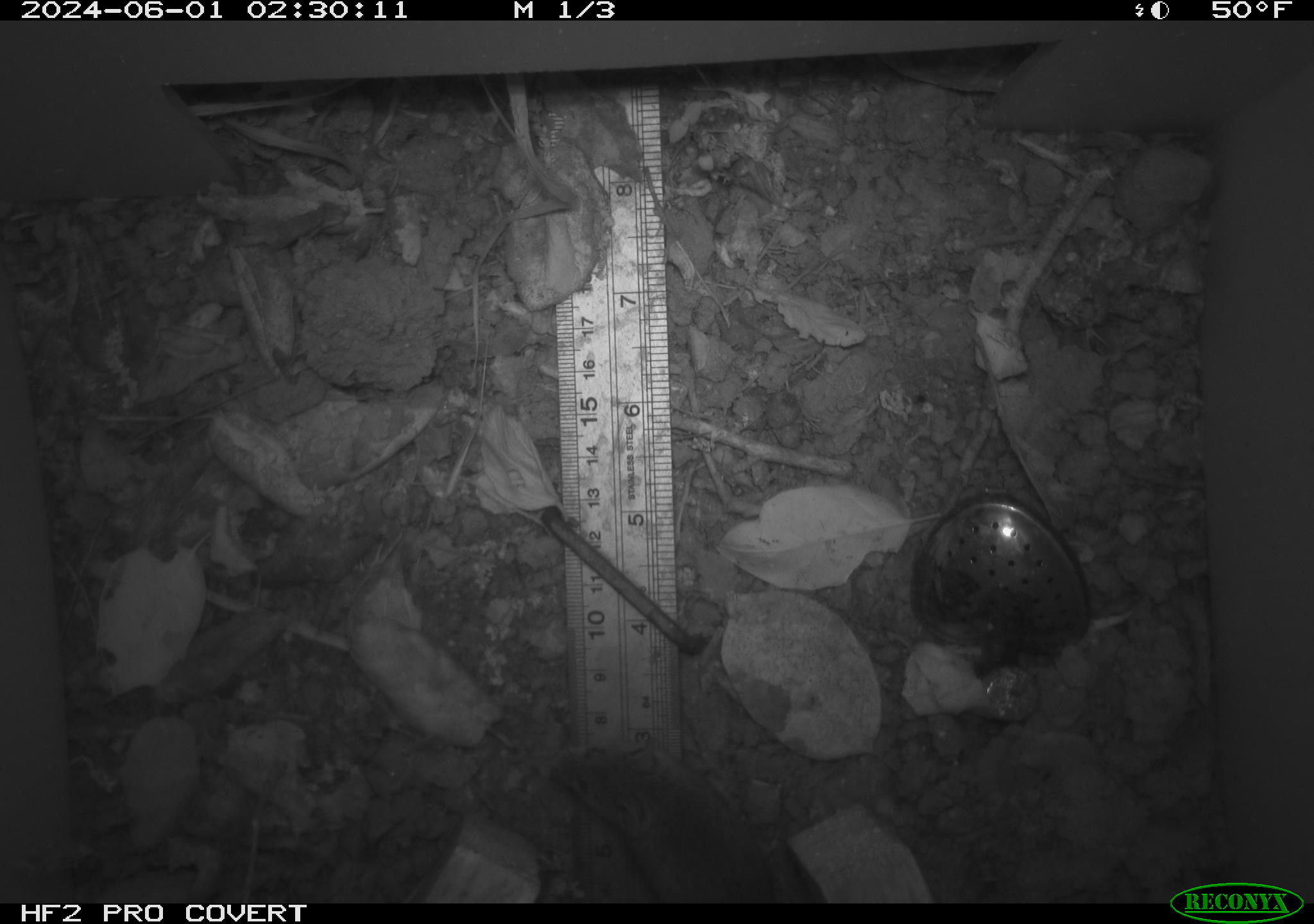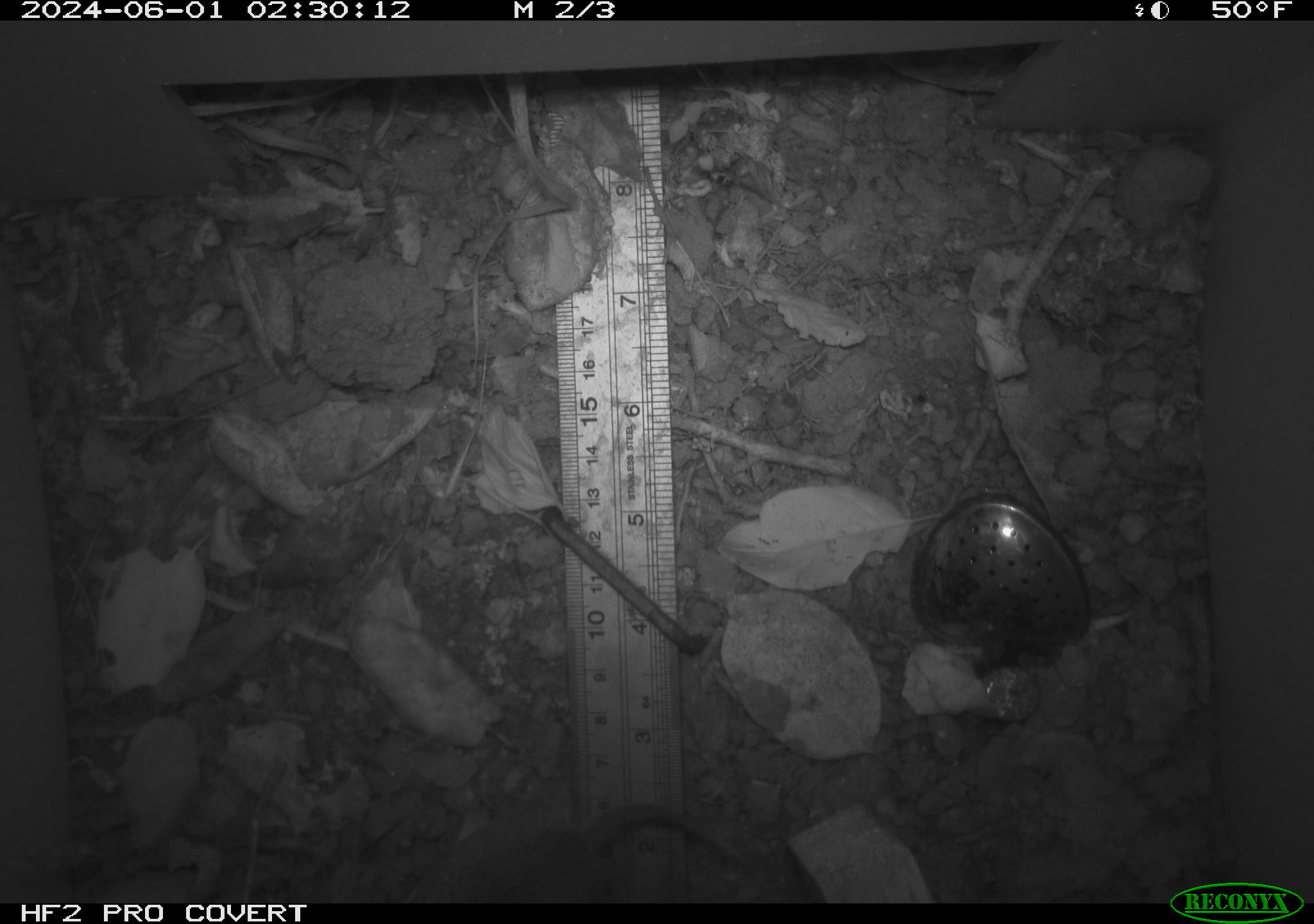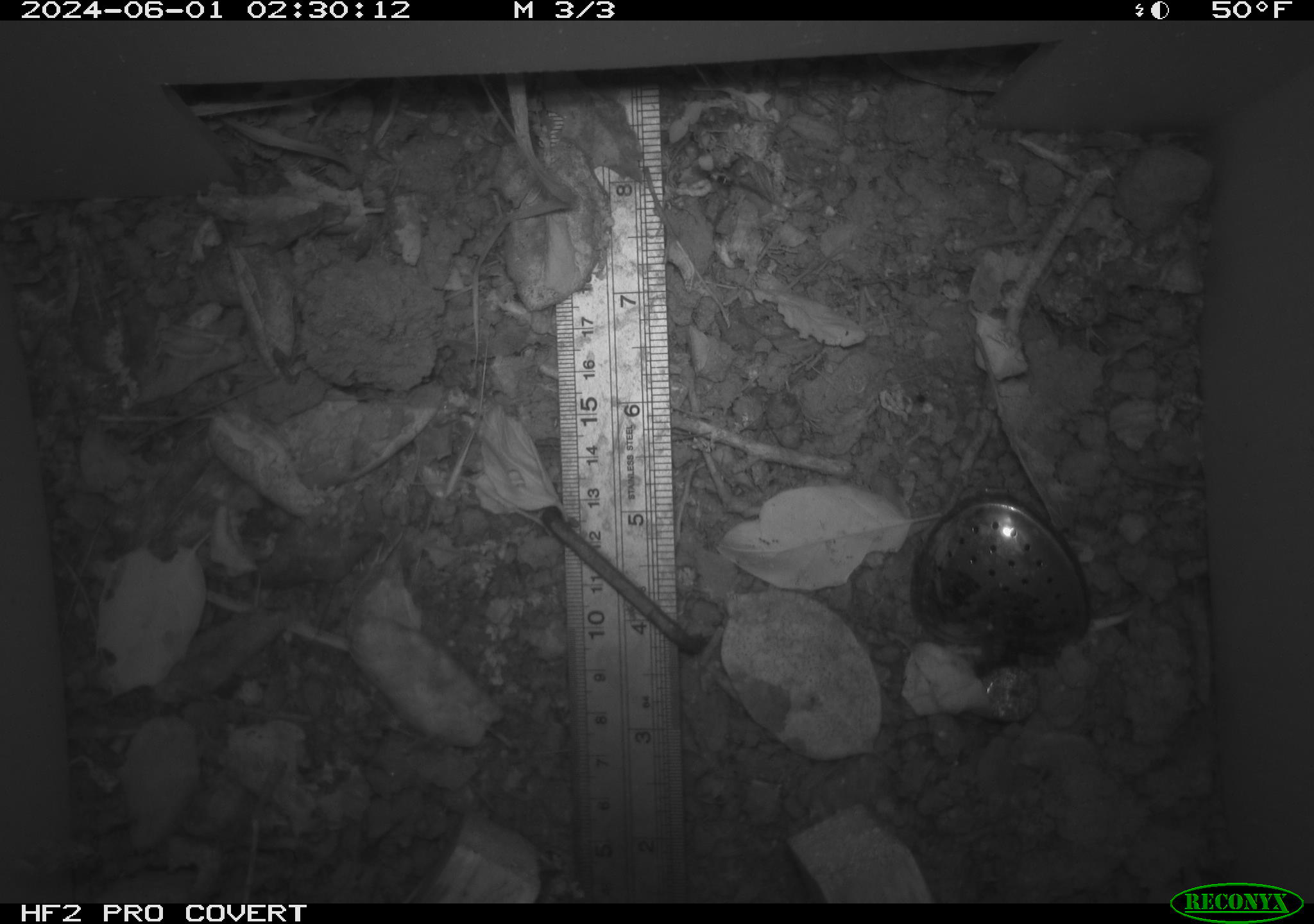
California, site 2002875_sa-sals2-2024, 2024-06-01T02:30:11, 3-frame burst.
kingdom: Animalia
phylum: Chordata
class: Mammalia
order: Rodentia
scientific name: Rodentia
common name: mouse species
Mouse species (Rodentia).